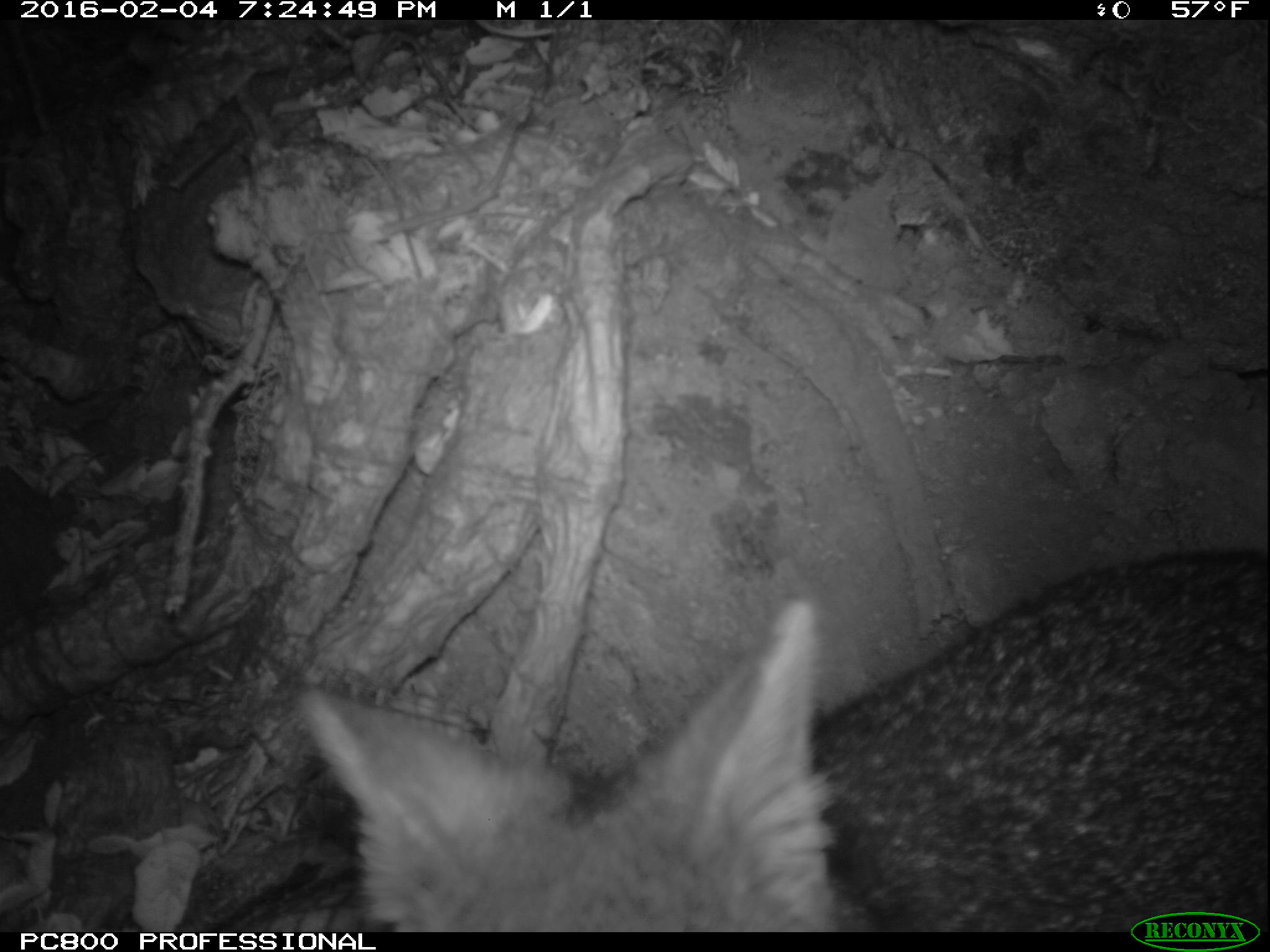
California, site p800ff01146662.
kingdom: Animalia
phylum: Chordata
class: Mammalia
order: Carnivora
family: Canidae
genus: Urocyon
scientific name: Urocyon littoralis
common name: island fox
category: fox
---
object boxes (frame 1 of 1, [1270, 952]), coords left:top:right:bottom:
fox: 299:549:1269:931